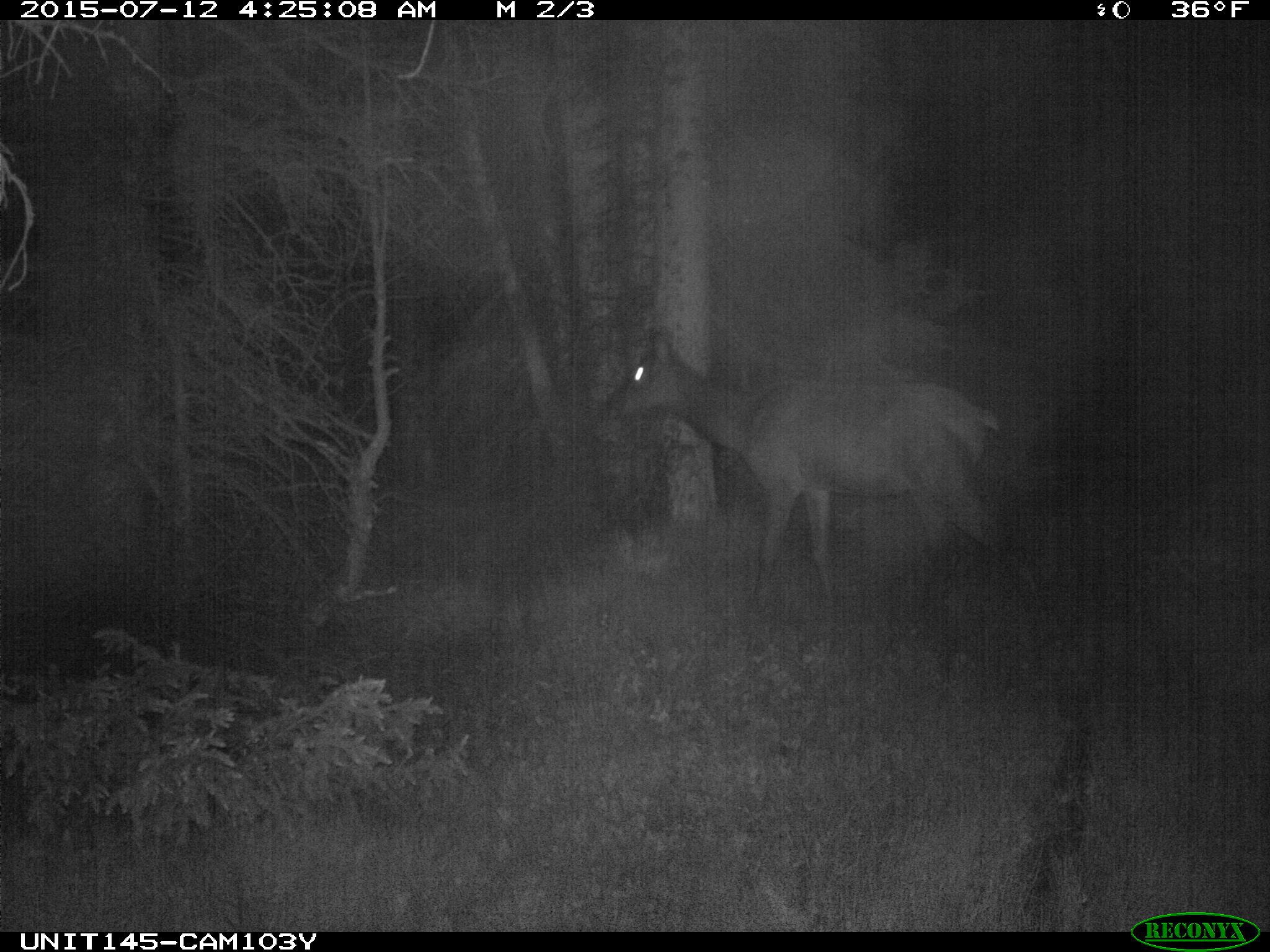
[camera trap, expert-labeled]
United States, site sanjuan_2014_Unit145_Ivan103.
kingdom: Animalia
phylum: Chordata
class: Mammalia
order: Artiodactyla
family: Cervidae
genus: Cervus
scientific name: Cervus elaphus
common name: red deer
Cervus elaphus (red deer).